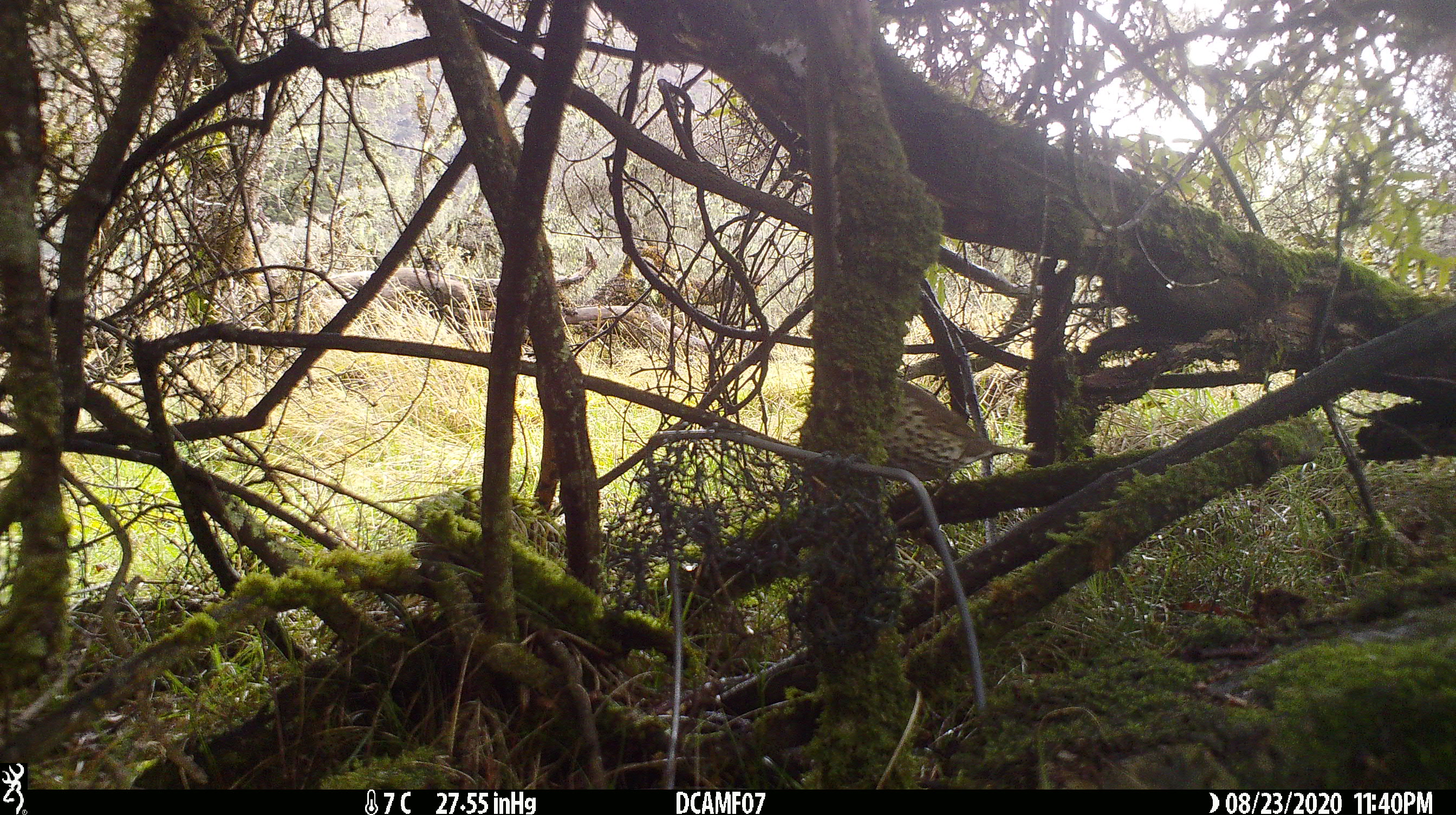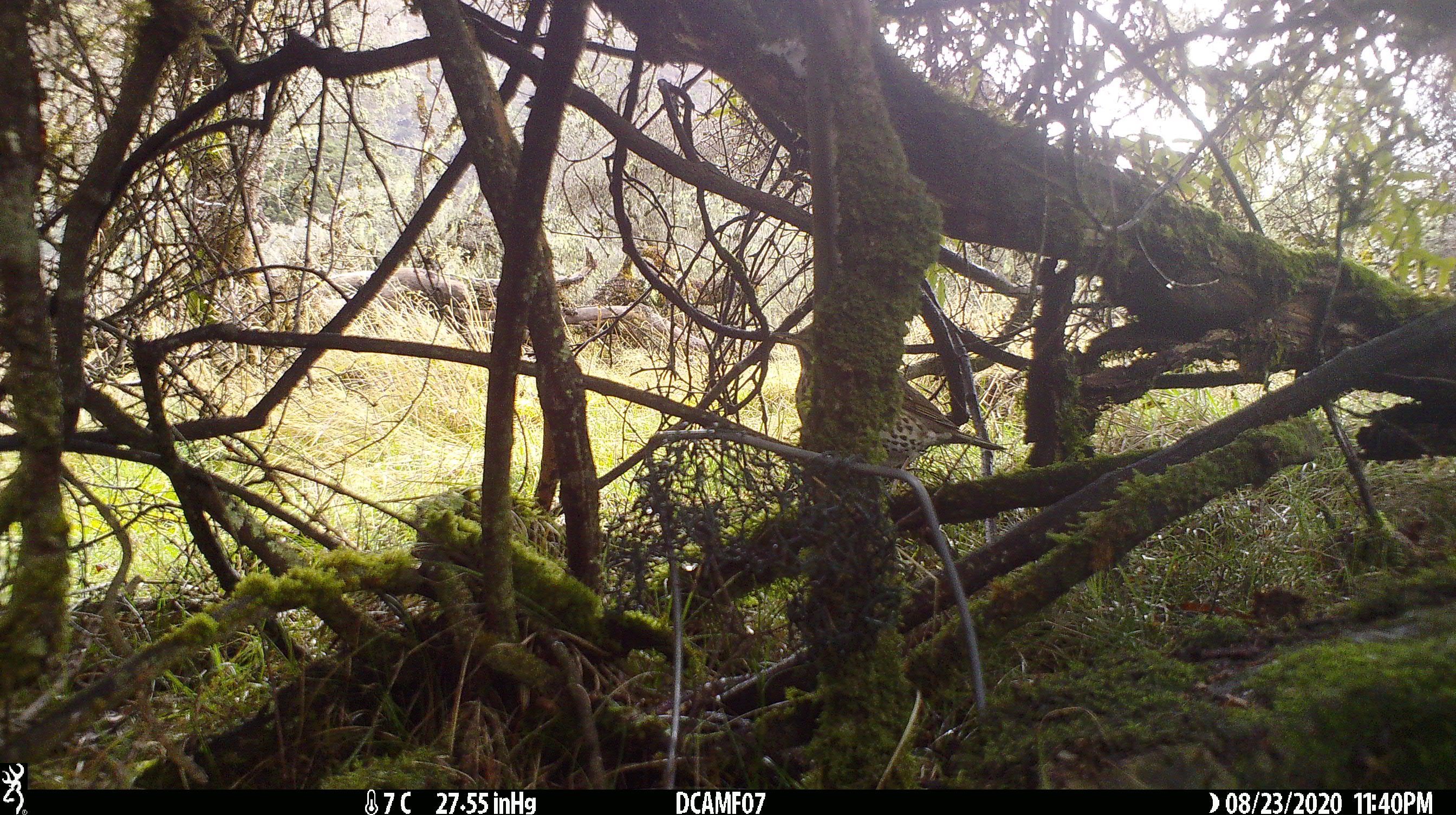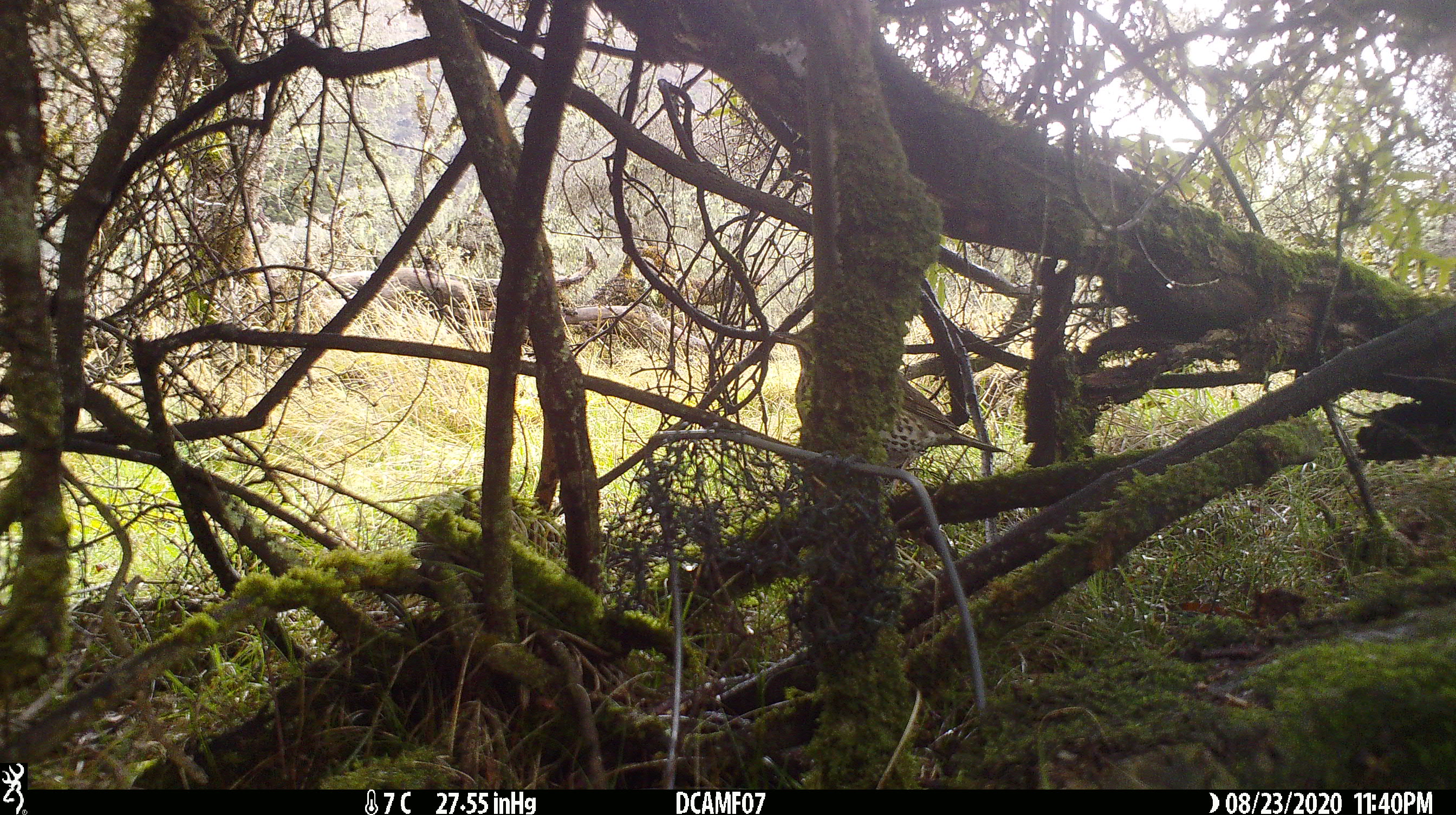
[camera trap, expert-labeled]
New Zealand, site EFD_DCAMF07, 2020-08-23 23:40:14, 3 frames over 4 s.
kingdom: Animalia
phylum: Chordata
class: Aves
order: Passeriformes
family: Turdidae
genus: Turdus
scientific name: Turdus philomelos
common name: song thrush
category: thrush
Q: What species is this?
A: Thrush (song thrush) (Turdus philomelos).